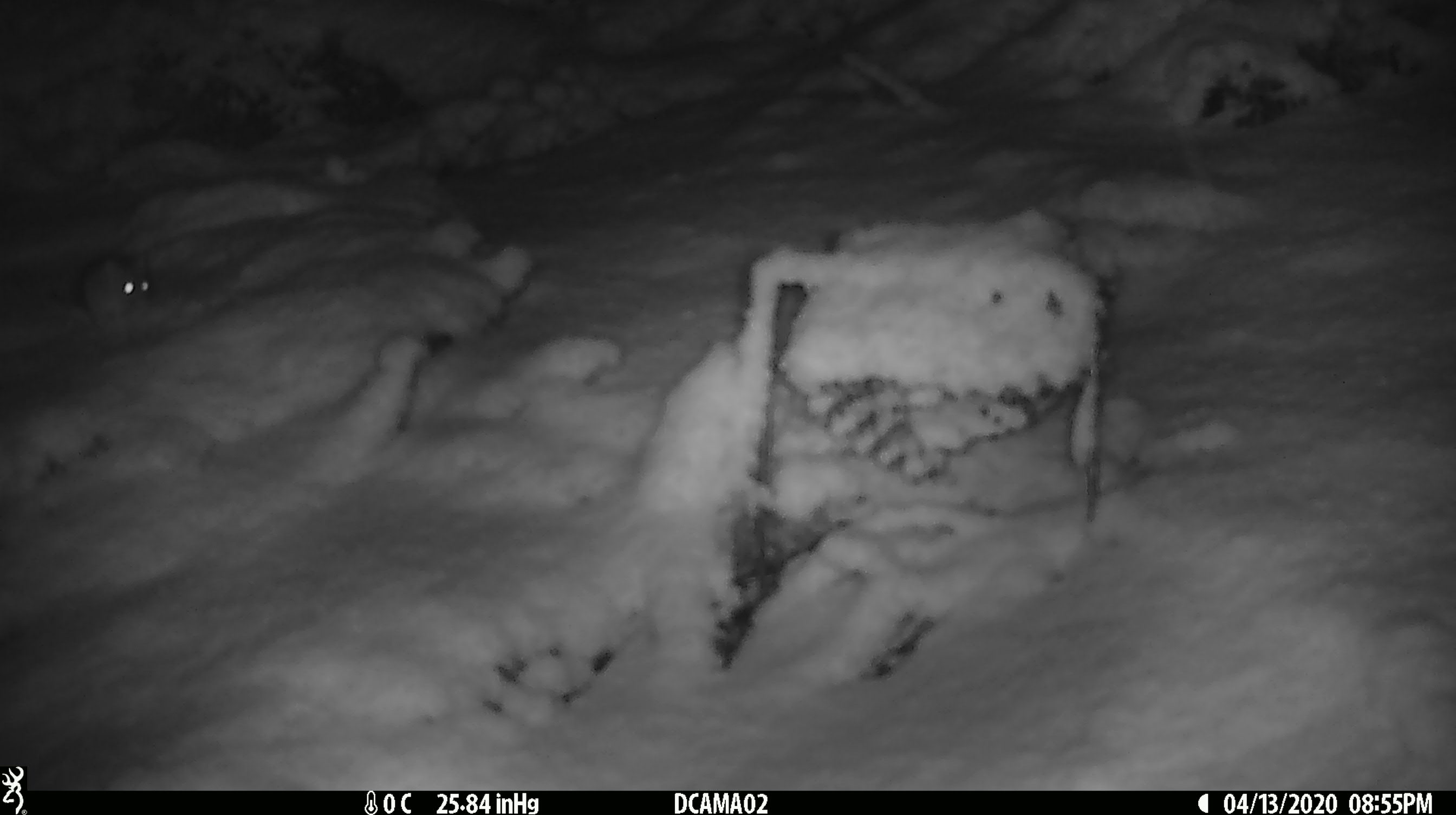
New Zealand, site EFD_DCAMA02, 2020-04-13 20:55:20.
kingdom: Animalia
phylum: Chordata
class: Mammalia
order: Rodentia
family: Muridae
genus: Mus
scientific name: Mus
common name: mouse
Mouse (Mus).